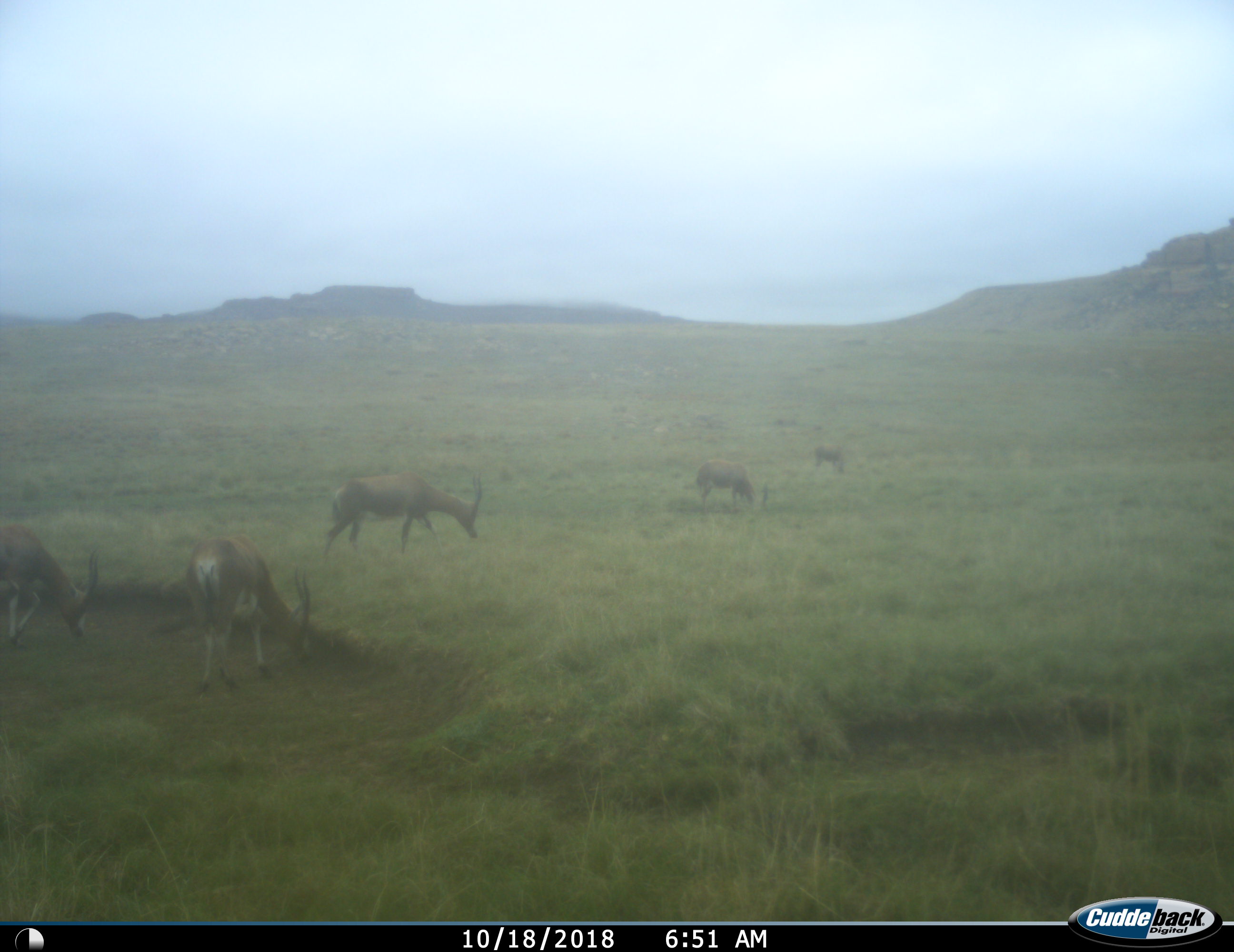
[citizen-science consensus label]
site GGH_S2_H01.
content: unidentified animal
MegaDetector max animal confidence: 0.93